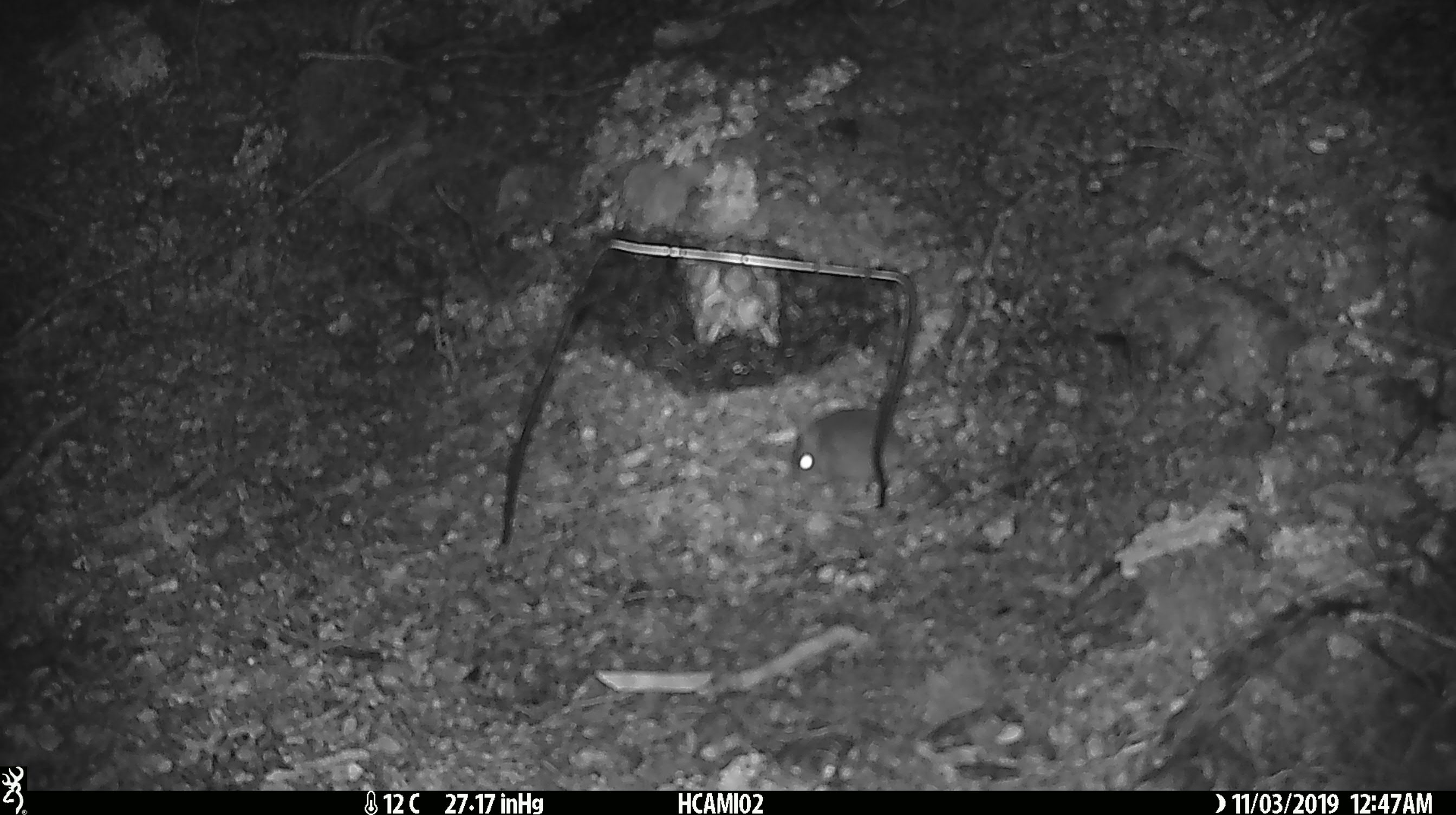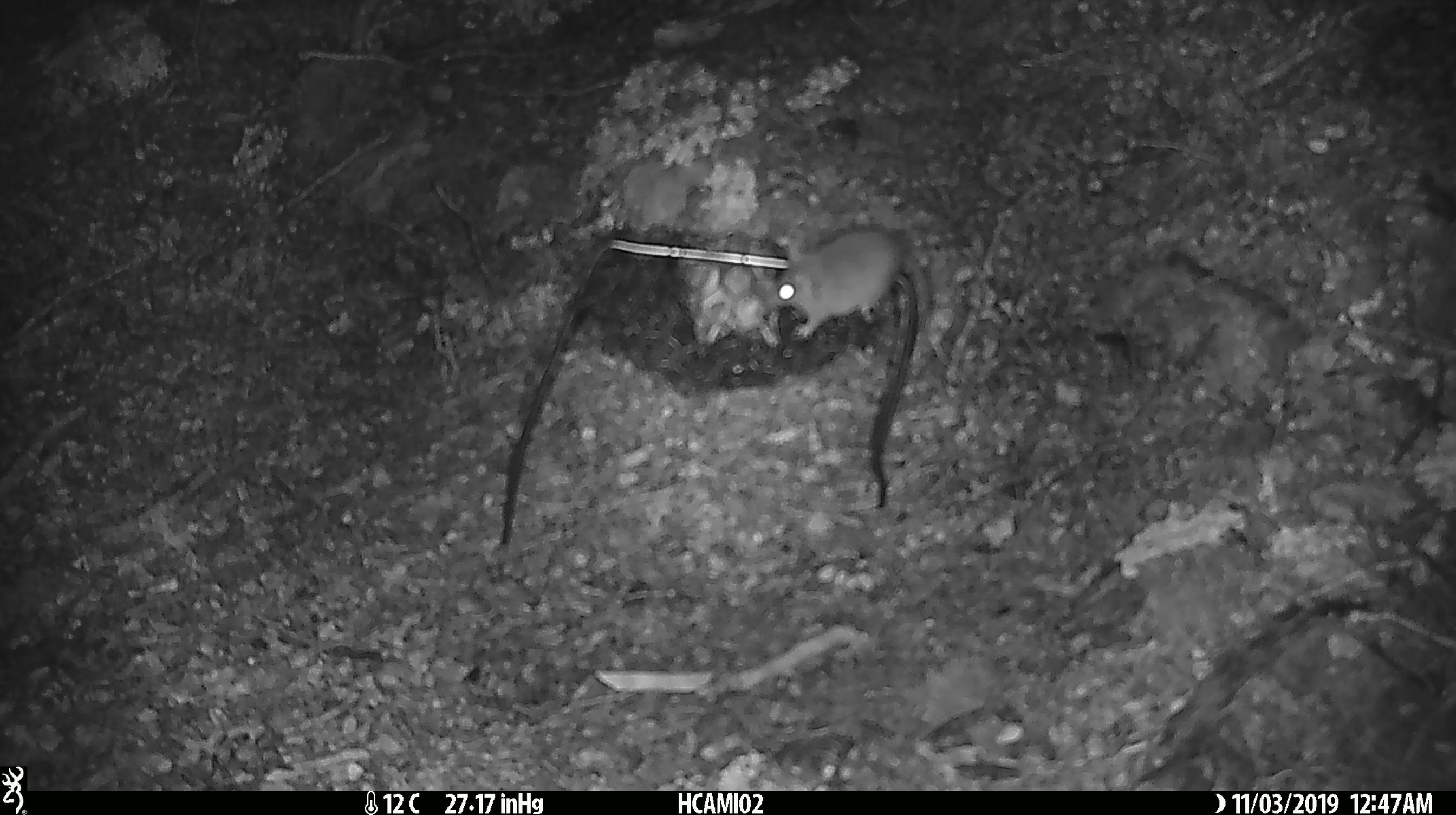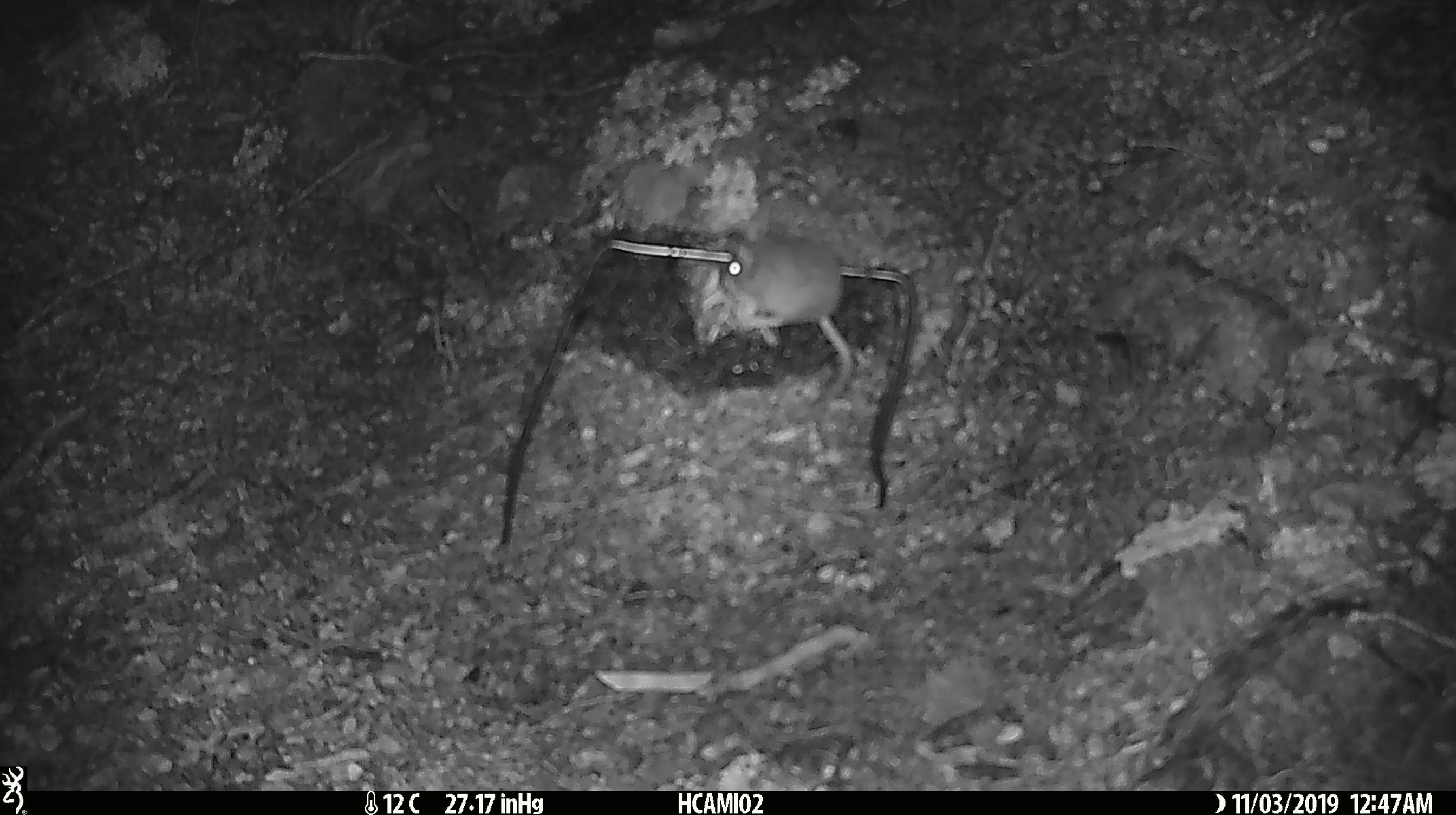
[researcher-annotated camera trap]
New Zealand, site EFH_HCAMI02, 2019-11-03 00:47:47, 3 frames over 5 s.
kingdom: Animalia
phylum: Chordata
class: Mammalia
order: Rodentia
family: Muridae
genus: Mus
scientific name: Mus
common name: mouse